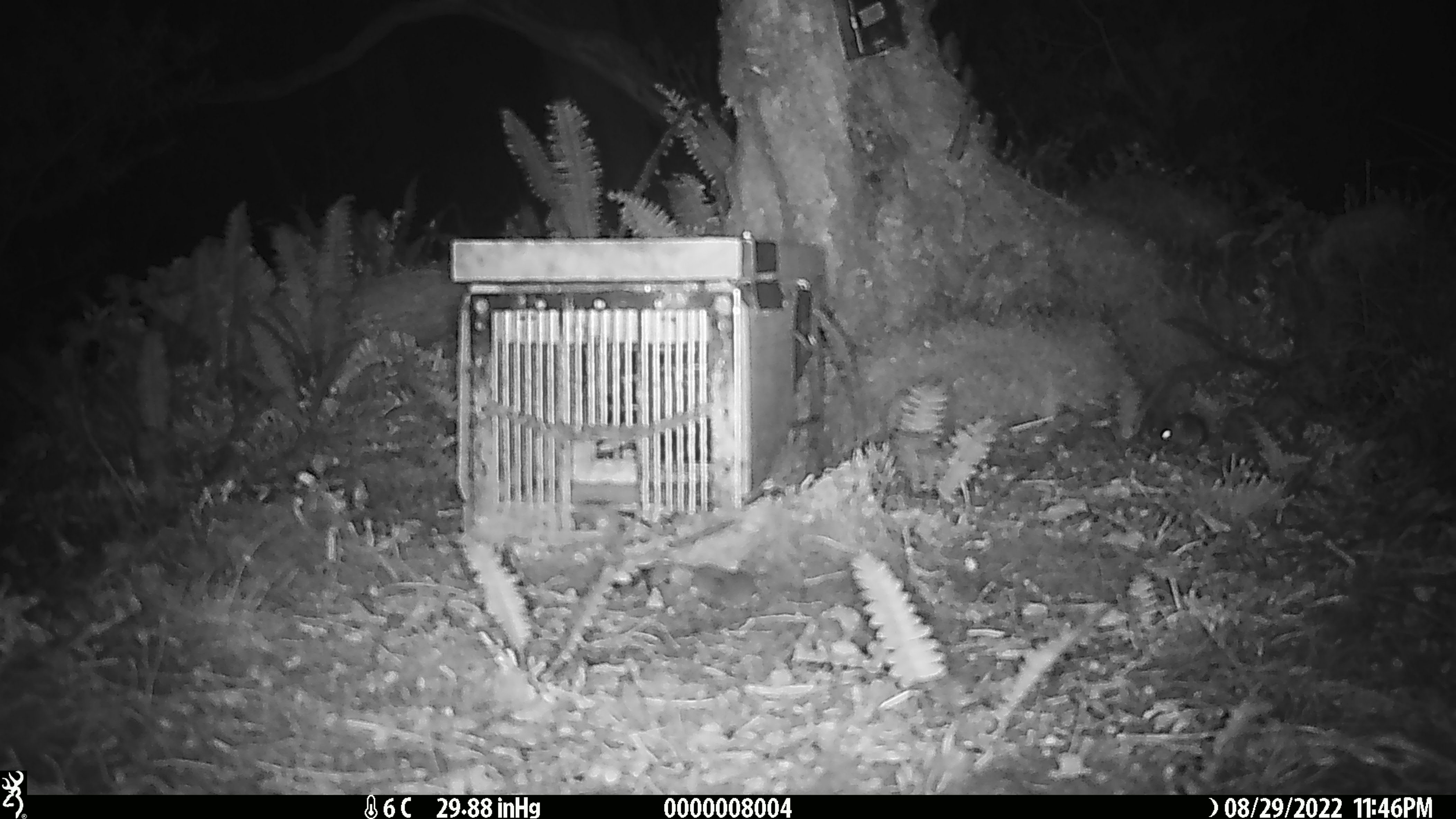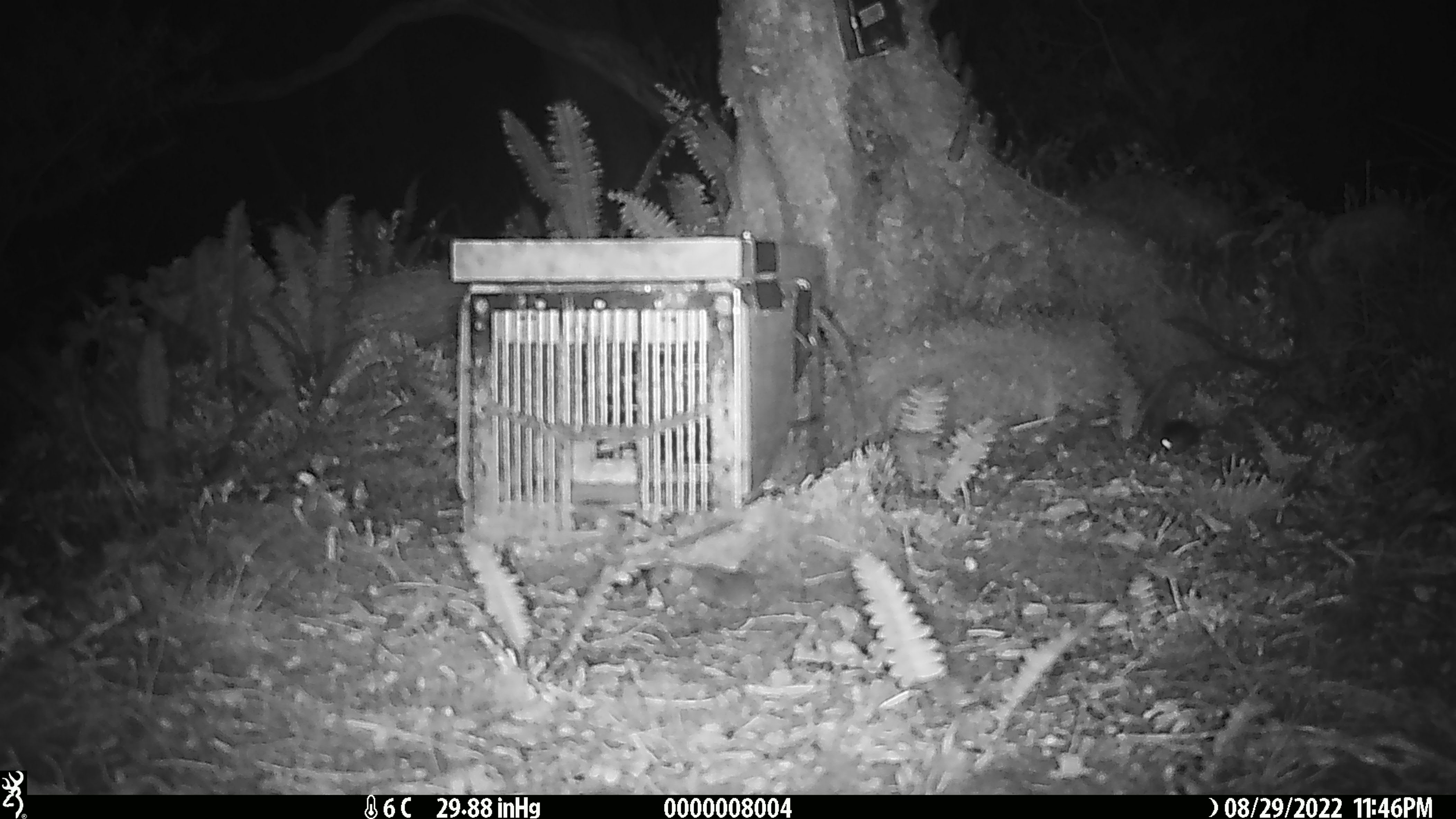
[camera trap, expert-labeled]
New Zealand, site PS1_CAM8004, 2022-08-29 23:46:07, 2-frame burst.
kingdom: Animalia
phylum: Chordata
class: Mammalia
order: Rodentia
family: Muridae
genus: Mus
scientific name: Mus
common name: mouse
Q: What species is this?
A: Mouse (Mus).